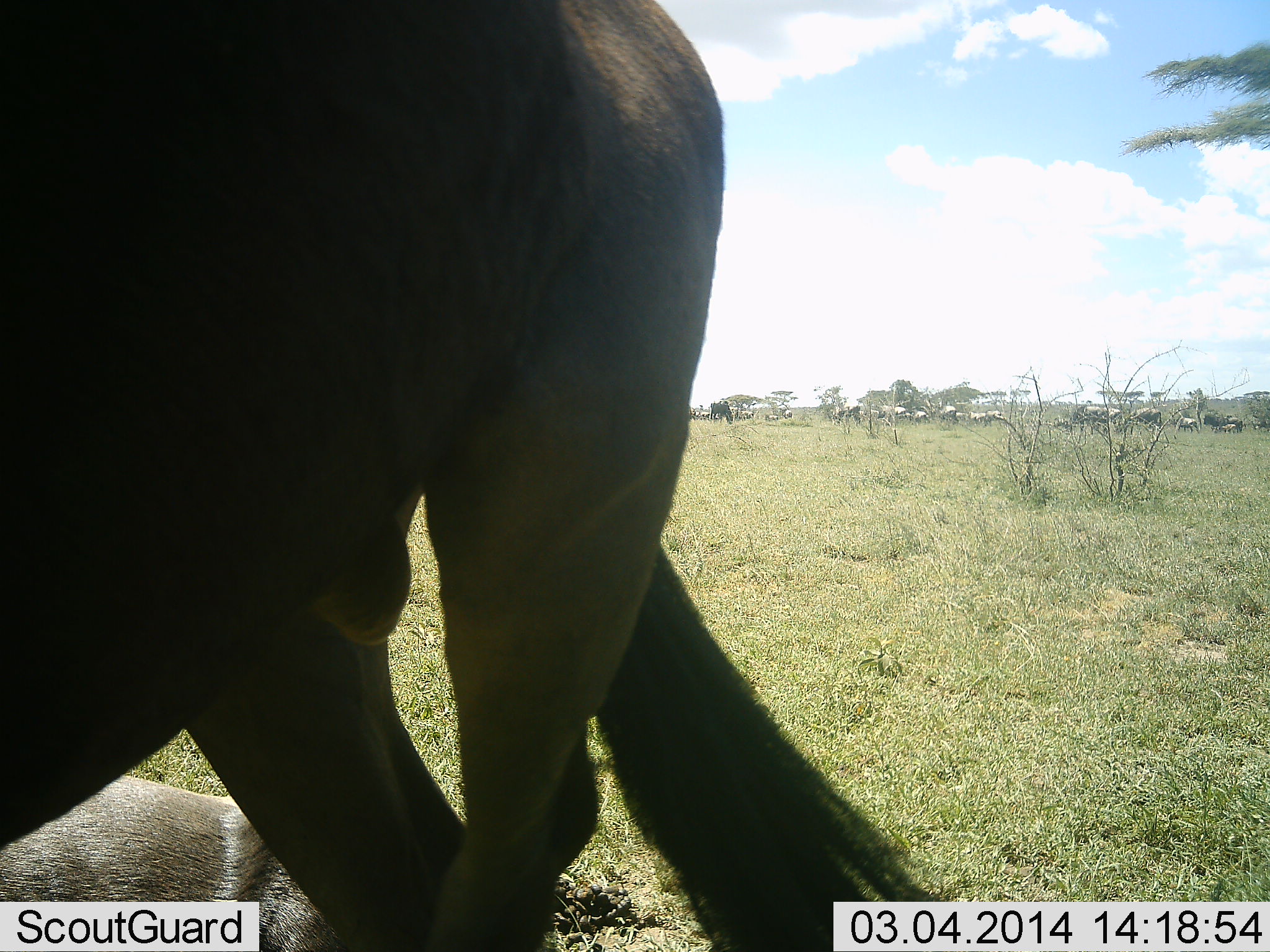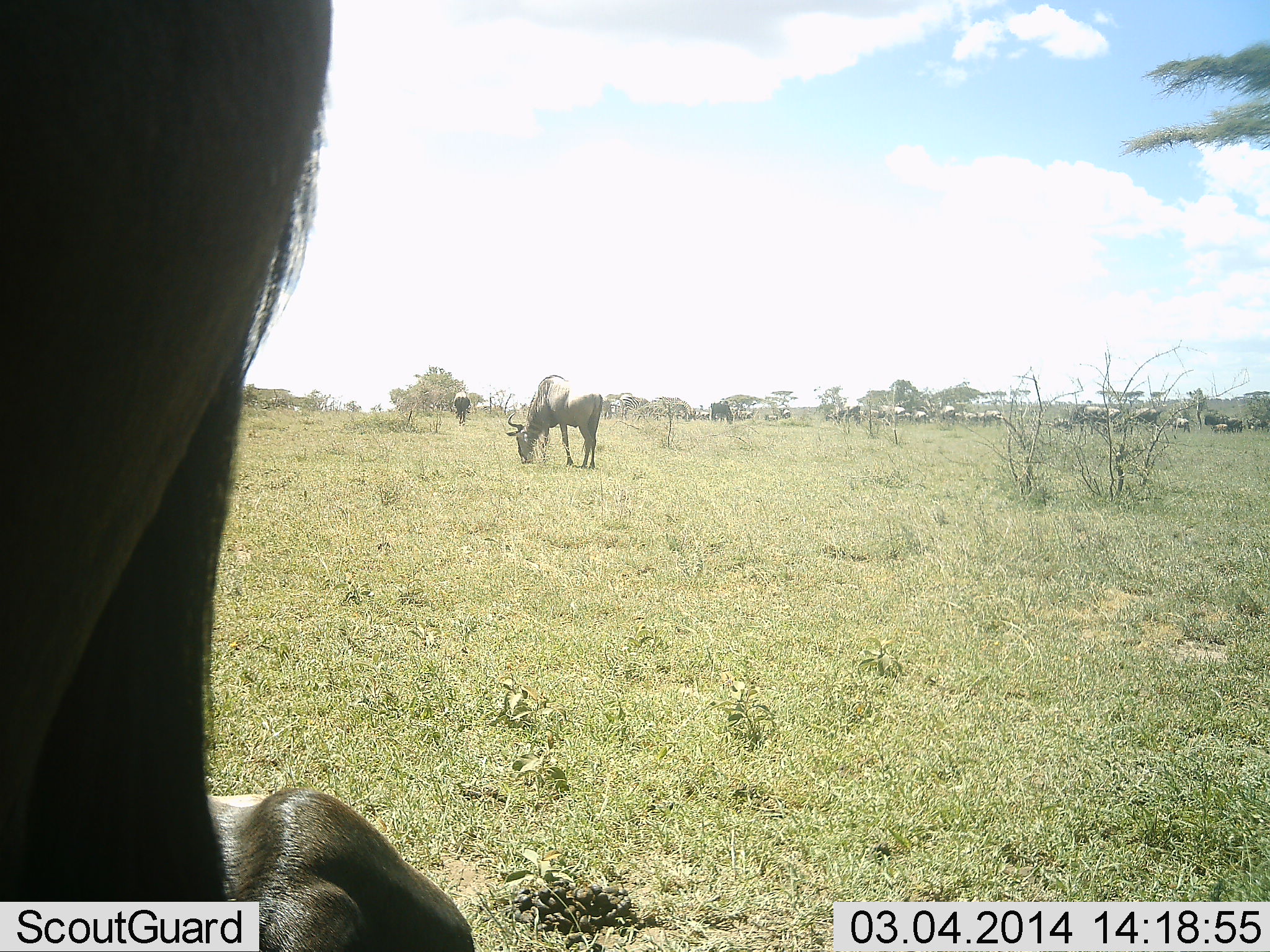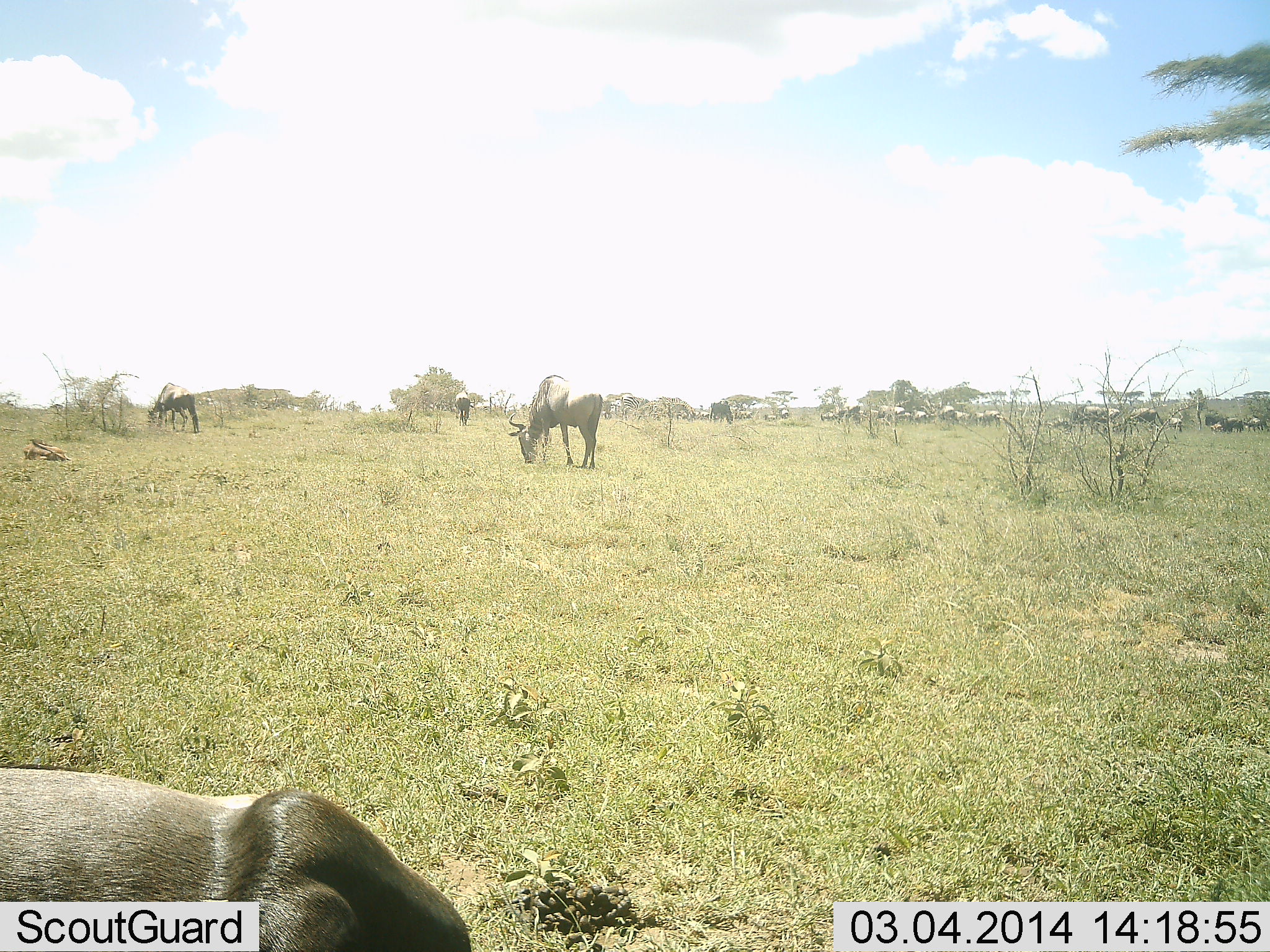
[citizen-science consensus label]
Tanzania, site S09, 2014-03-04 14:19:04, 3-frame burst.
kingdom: Animalia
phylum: Chordata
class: Mammalia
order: Artiodactyla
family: Bovidae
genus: Connochaetes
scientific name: Connochaetes taurinus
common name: blue wildebeest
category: wildebeest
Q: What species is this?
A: Wildebeest (blue wildebeest) (Connochaetes taurinus).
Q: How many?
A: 11-50.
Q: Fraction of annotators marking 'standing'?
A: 50%.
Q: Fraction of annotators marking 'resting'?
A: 40%.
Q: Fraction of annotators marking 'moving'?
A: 70%.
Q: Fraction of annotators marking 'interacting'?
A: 0%.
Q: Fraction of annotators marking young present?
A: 10%.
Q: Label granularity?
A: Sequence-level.